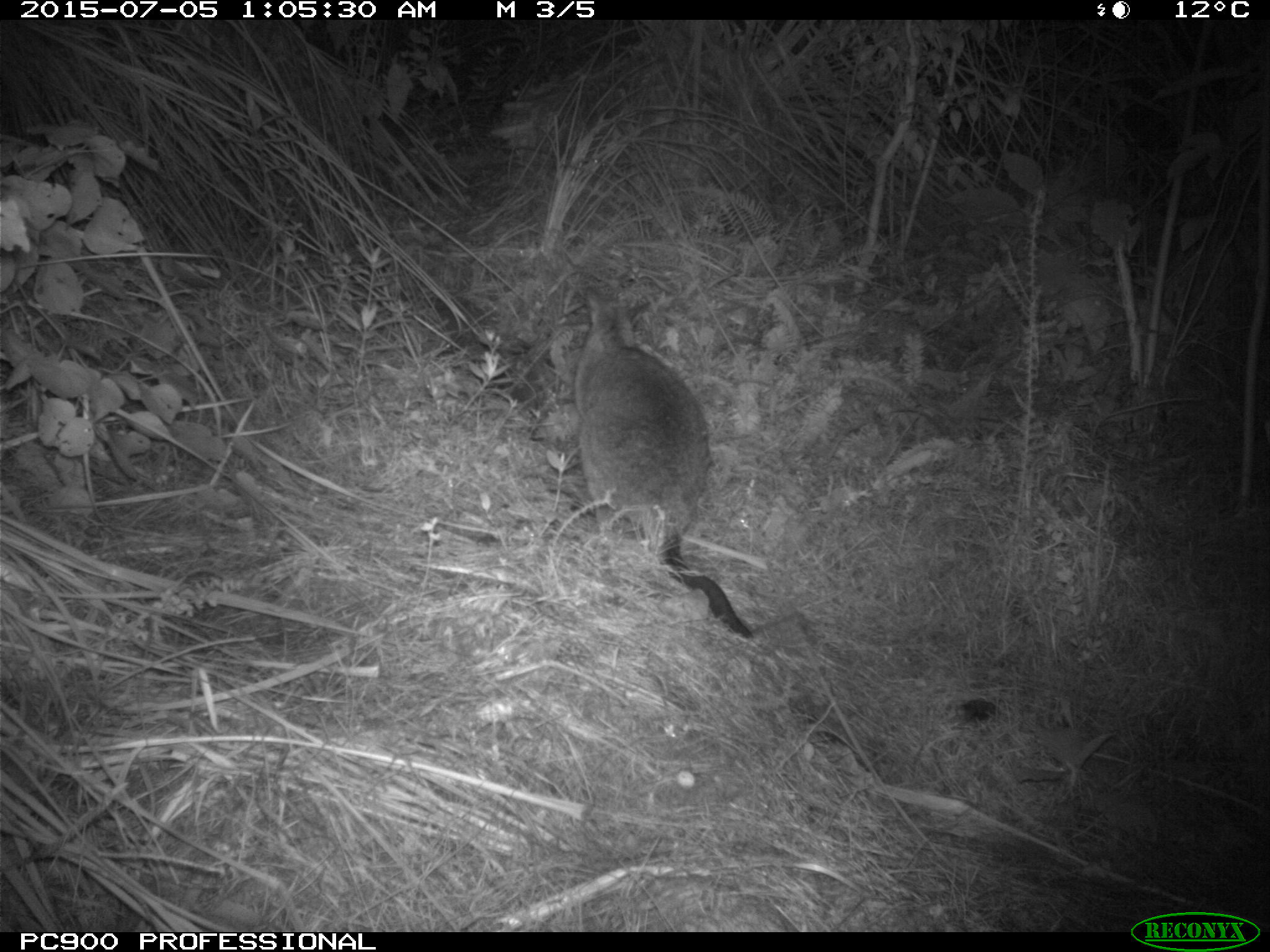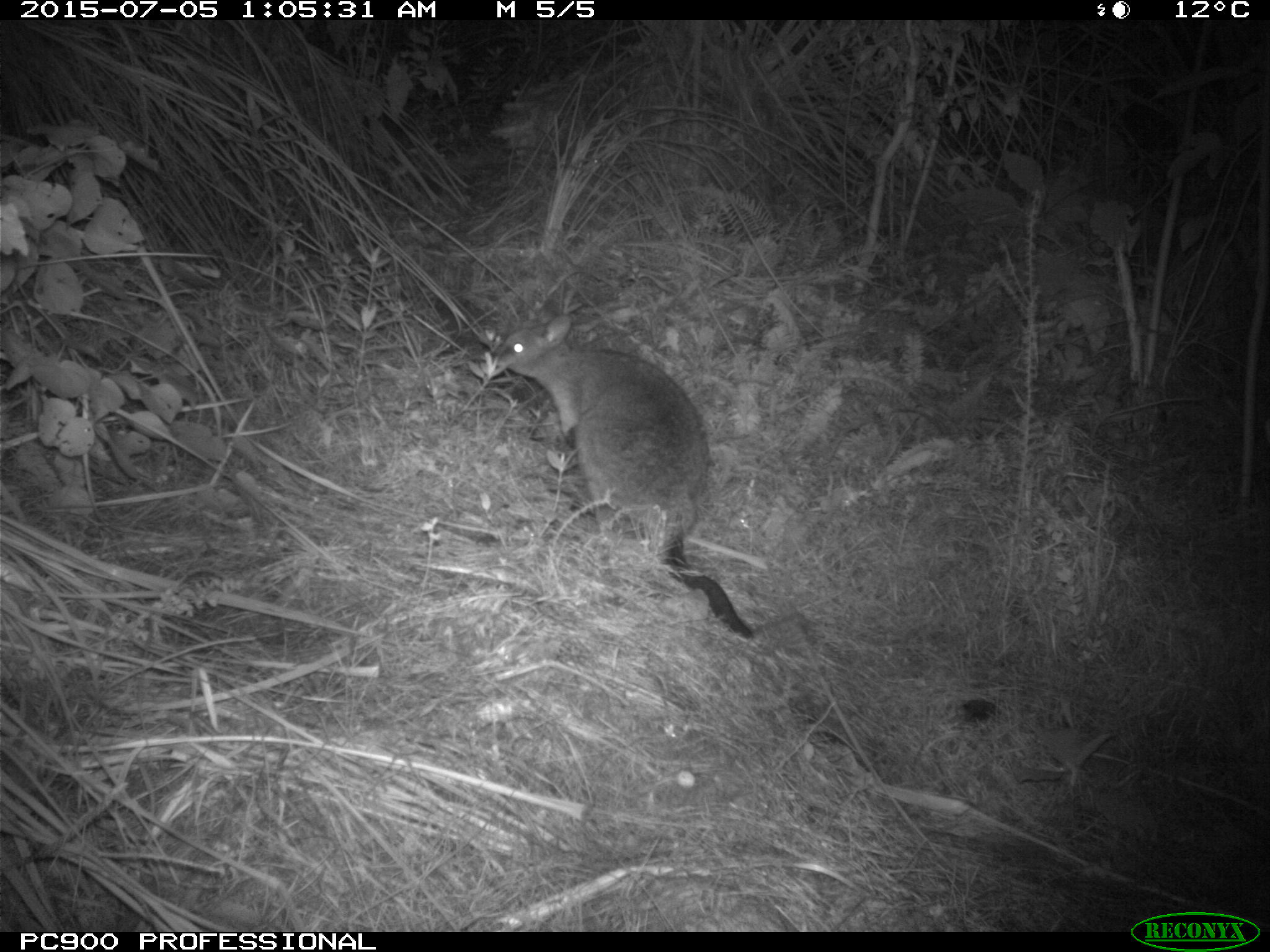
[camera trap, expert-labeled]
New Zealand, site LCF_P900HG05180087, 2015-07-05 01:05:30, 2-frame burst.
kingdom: Animalia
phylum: Chordata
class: Mammalia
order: Diprotodontia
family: Macropodidae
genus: Notamacropus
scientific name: Notamacropus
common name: wallaby